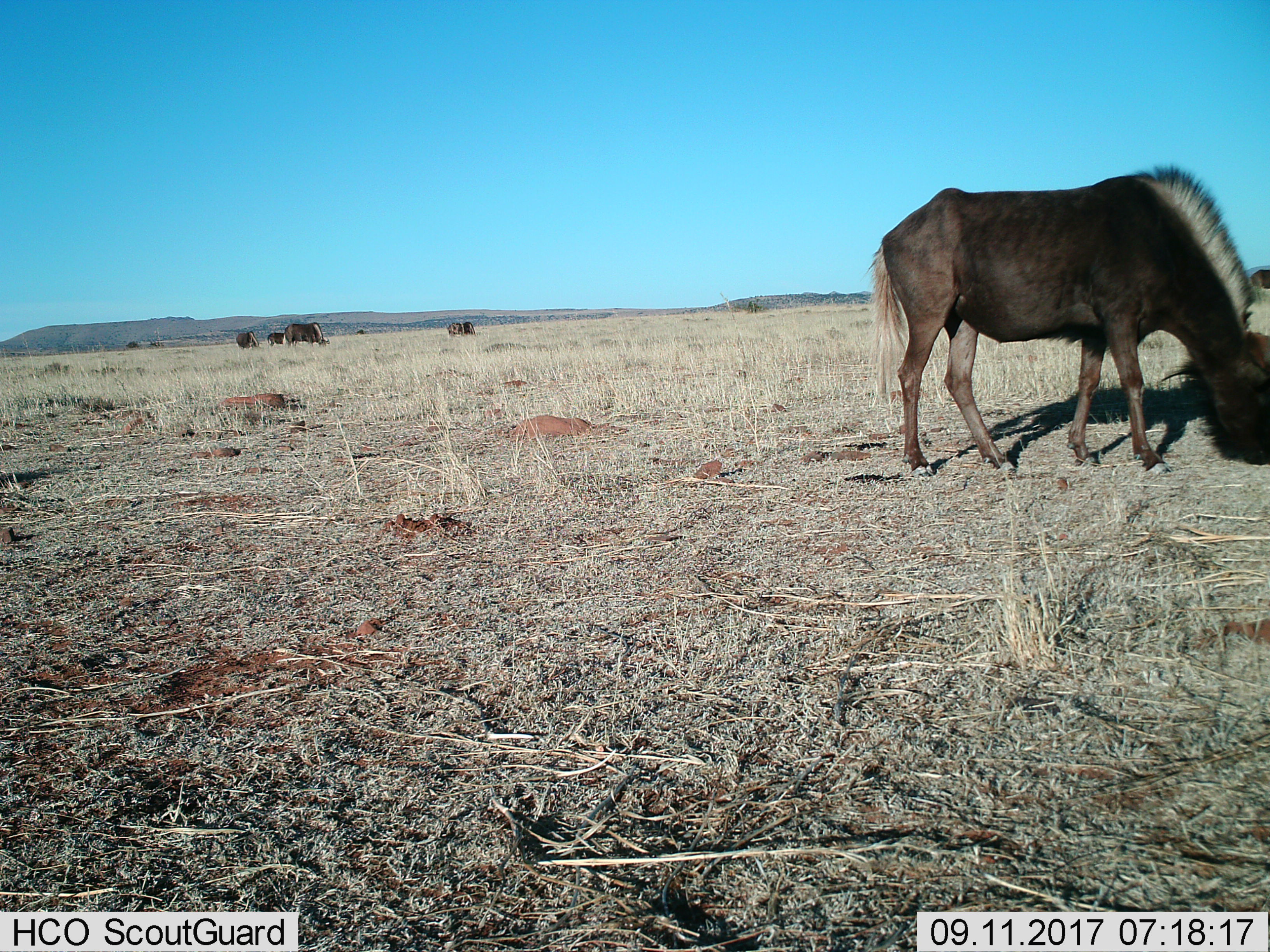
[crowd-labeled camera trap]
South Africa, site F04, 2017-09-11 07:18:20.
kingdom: Animalia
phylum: Chordata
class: Mammalia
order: Artiodactyla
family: Bovidae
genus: Connochaetes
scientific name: Connochaetes gnou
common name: black wildebeest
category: wildebeestblack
Wildebeestblack (black wildebeest) (Connochaetes gnou), count 6. Behavior (volunteer vote fractions): standing 33%, resting 0%, moving 0%, interacting 0%. Young present (vote fraction): 0%. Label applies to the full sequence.